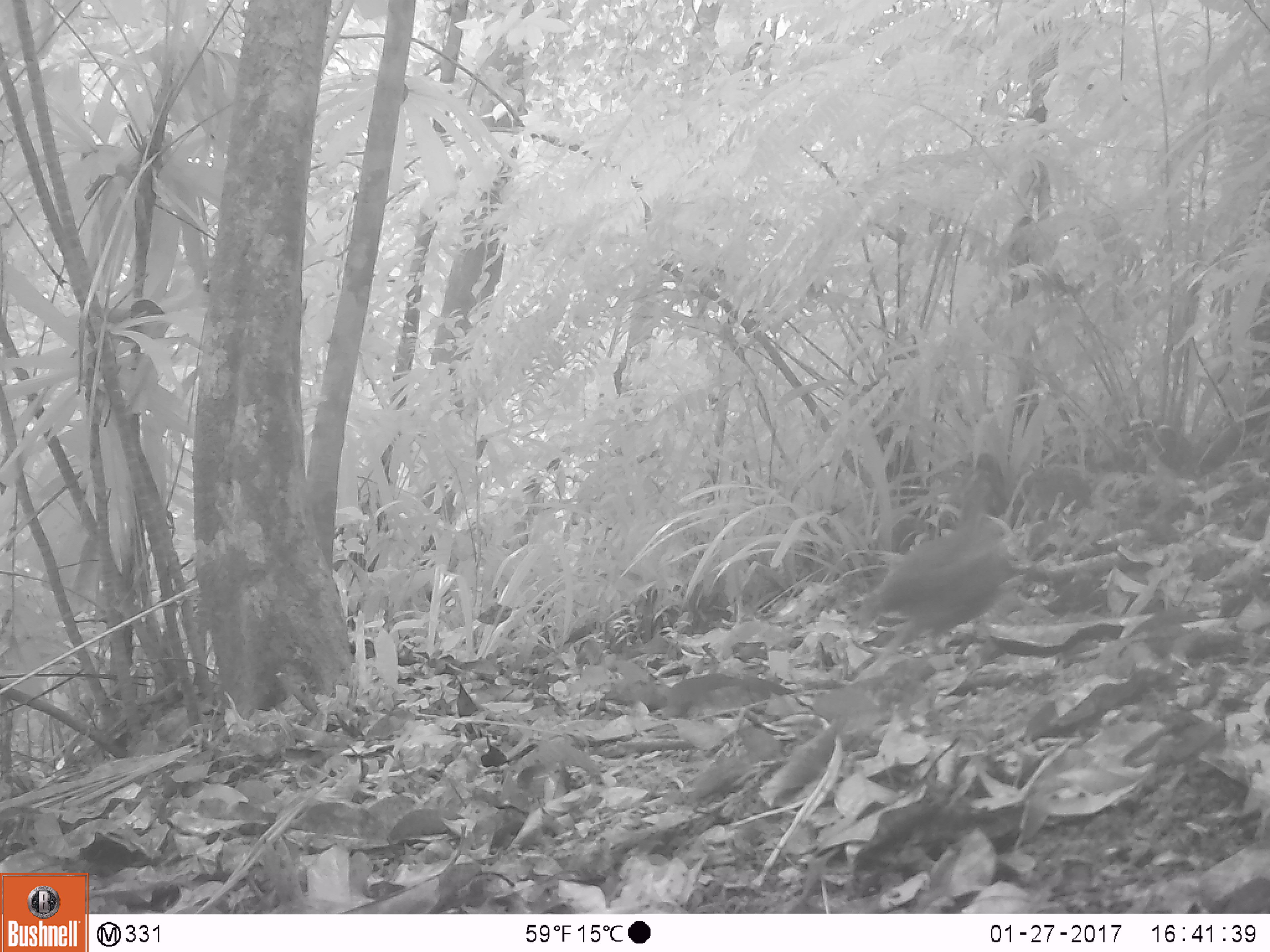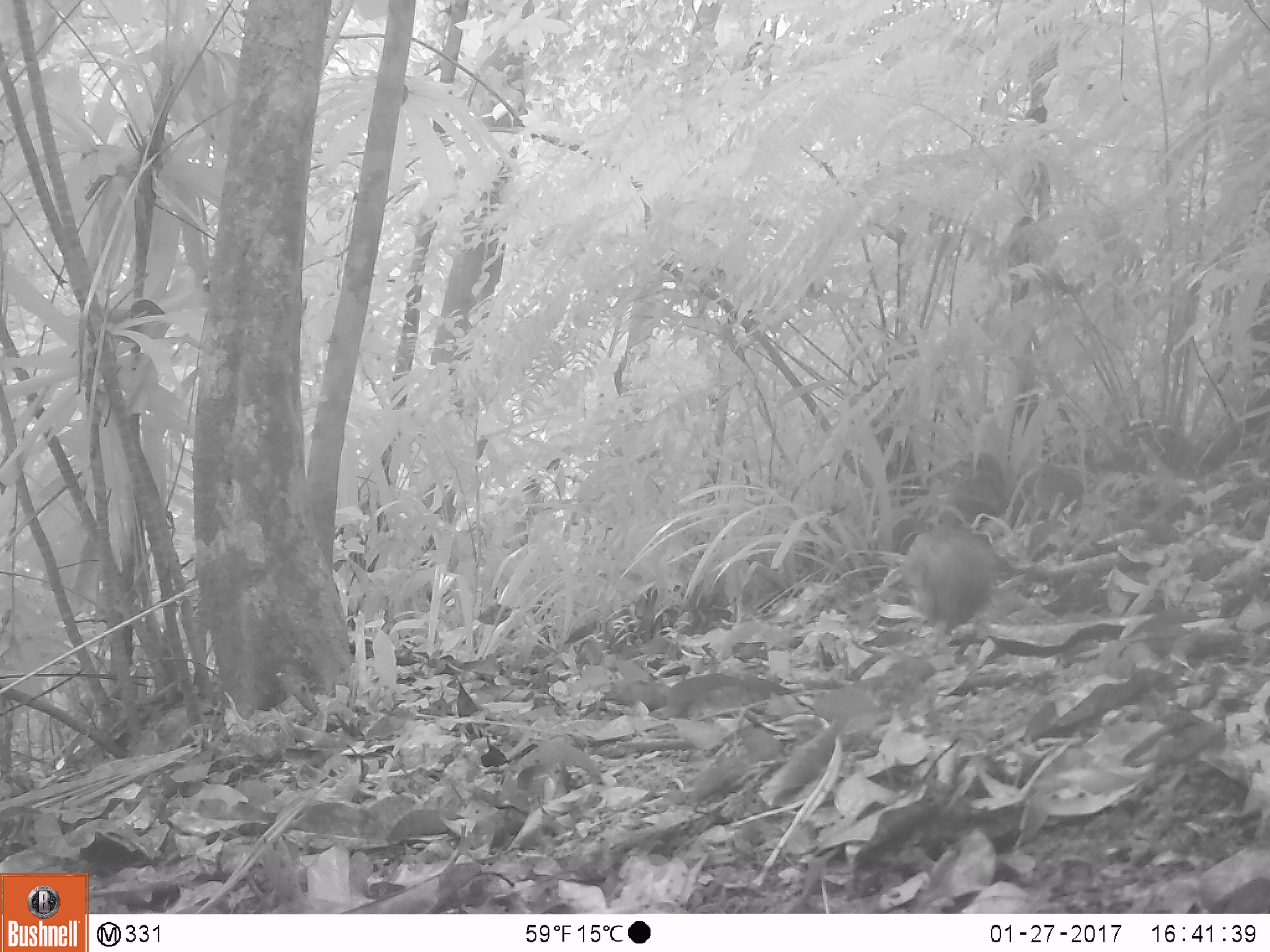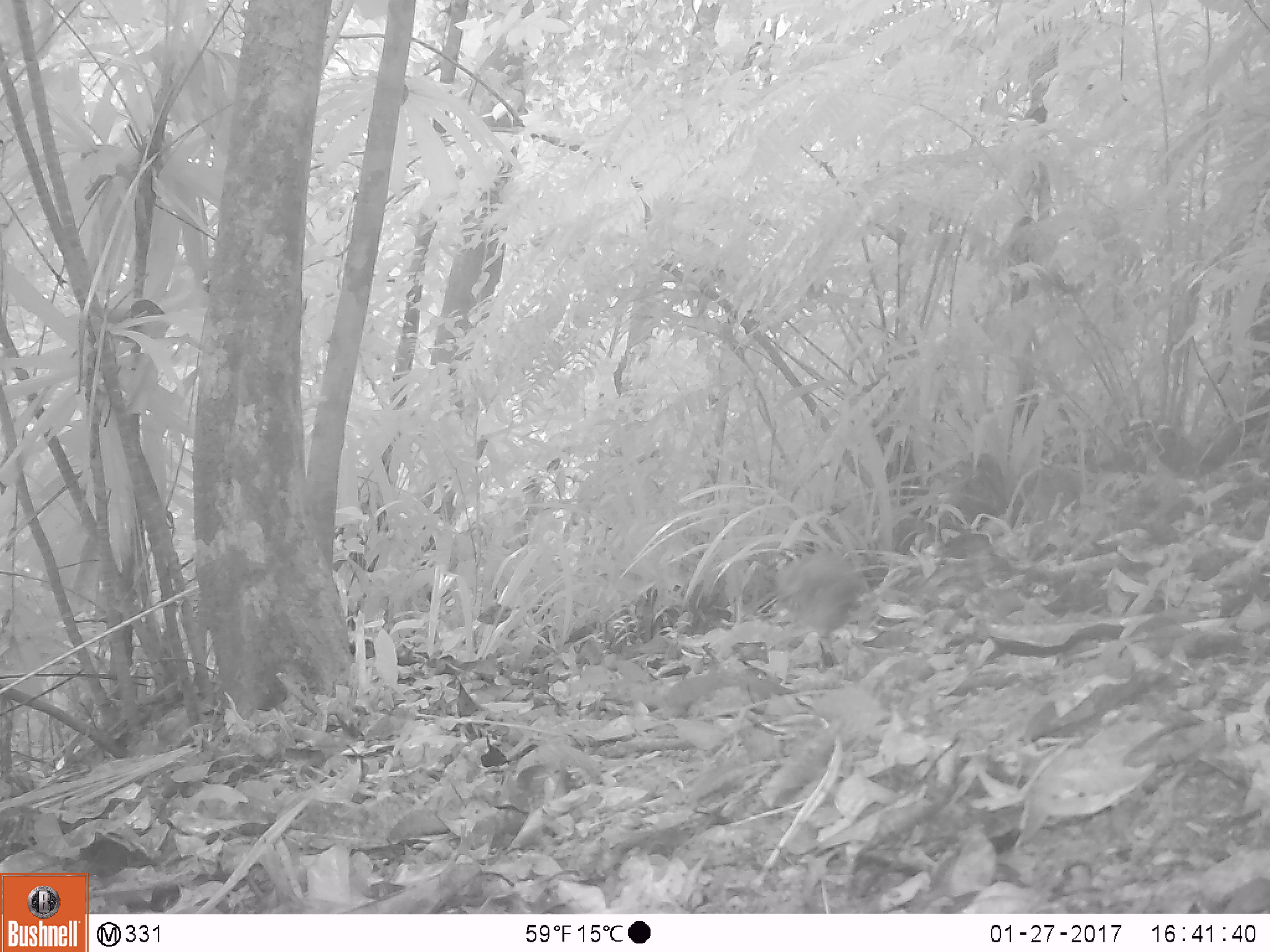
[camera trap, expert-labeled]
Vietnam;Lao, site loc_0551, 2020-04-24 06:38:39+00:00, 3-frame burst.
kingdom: Animalia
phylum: Chordata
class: Aves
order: Galliformes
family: Phasianidae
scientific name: Phasianidae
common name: partridge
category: unidentified partridge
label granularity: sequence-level